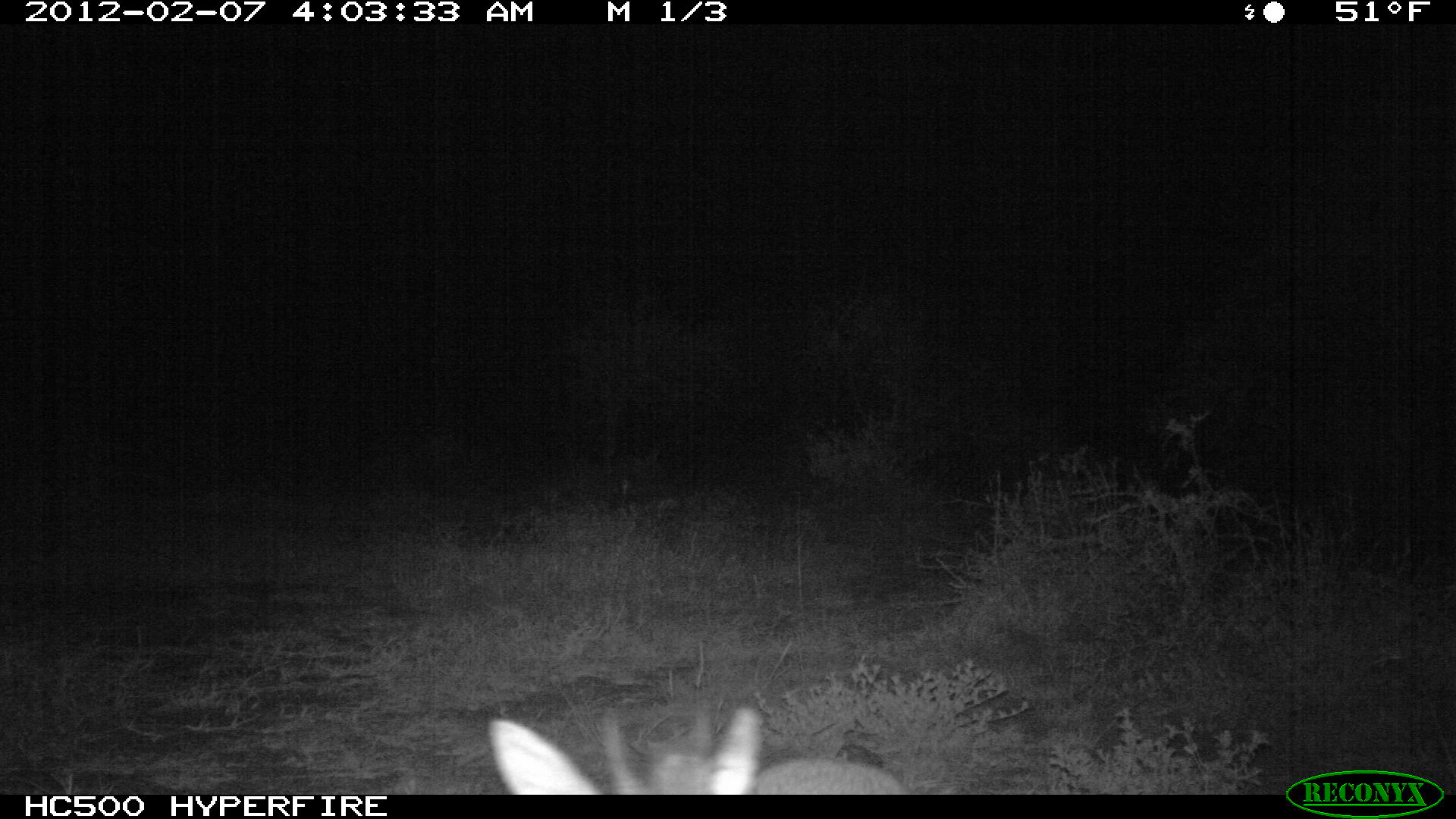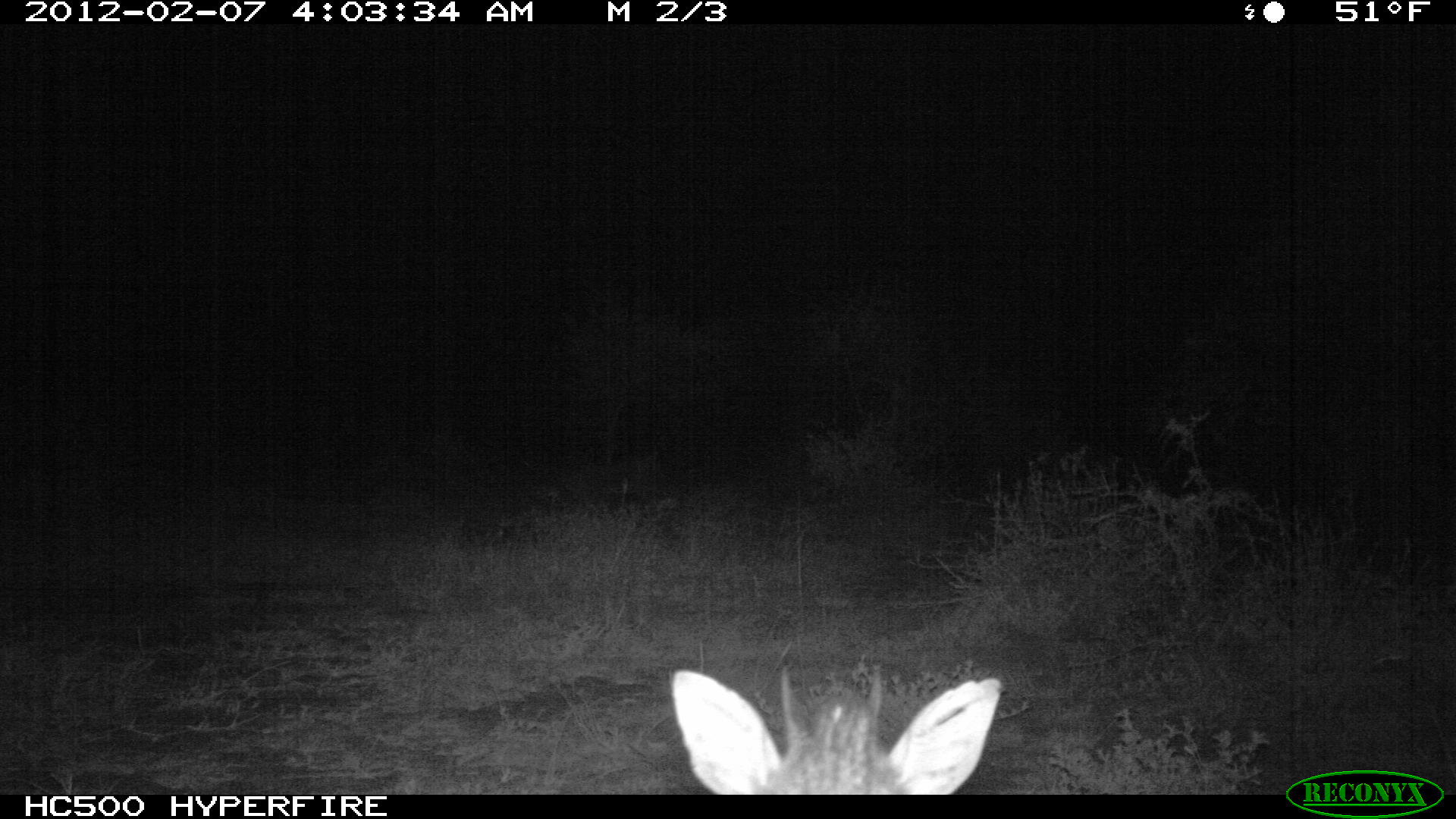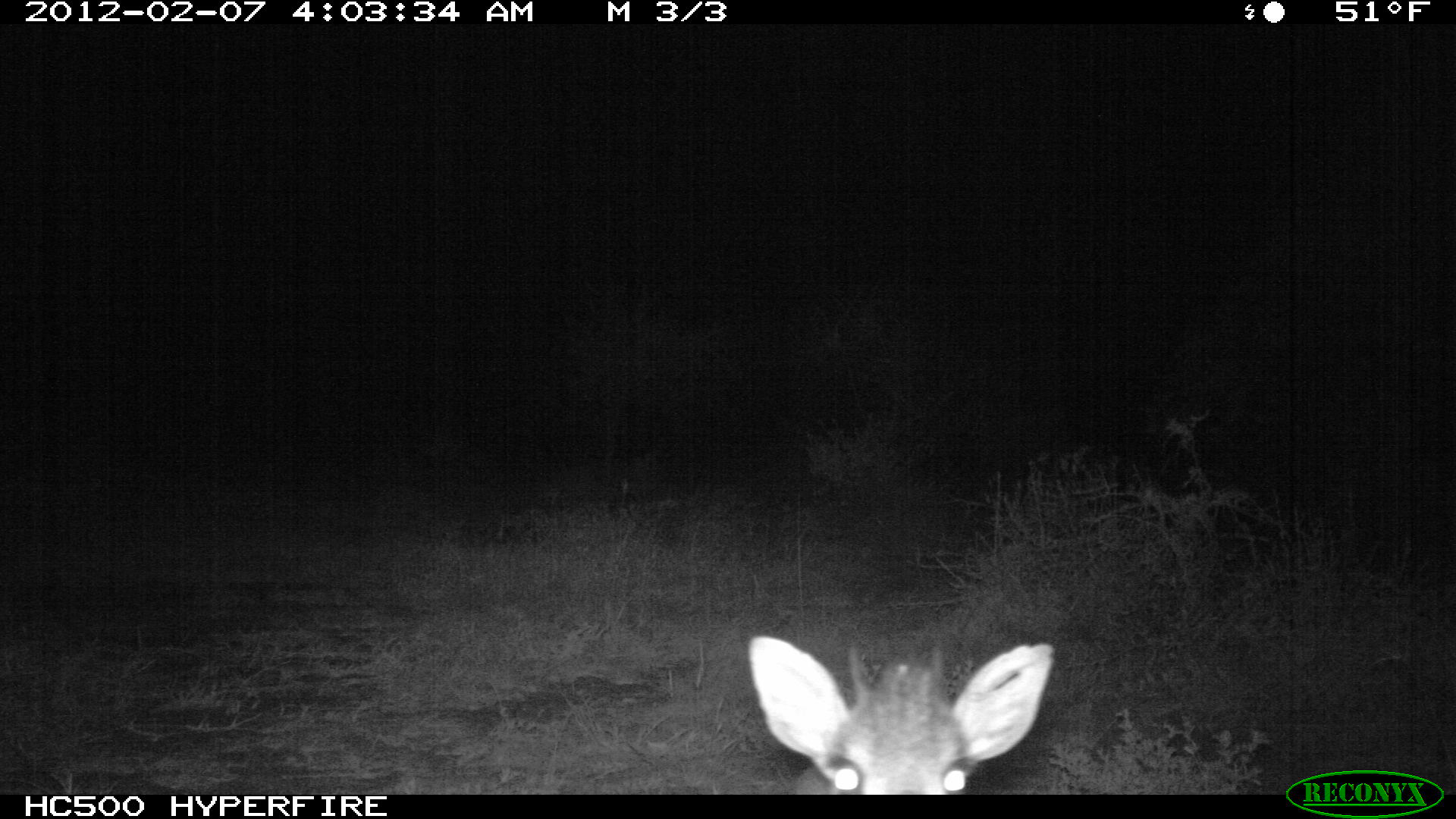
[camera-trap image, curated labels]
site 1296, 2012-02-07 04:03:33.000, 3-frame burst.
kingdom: Animalia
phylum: Chordata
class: Mammalia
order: Artiodactyla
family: Bovidae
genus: Madoqua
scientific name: Madoqua guentheri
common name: günther's dik-dik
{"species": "Madoqua guentheri (günther's dik-dik)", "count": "1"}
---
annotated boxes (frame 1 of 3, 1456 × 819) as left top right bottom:
madoqua guentheri: 481 696 906 793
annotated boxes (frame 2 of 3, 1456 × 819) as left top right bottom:
madoqua guentheri: 668 664 1004 794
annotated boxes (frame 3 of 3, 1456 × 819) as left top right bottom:
madoqua guentheri: 744 633 1056 793